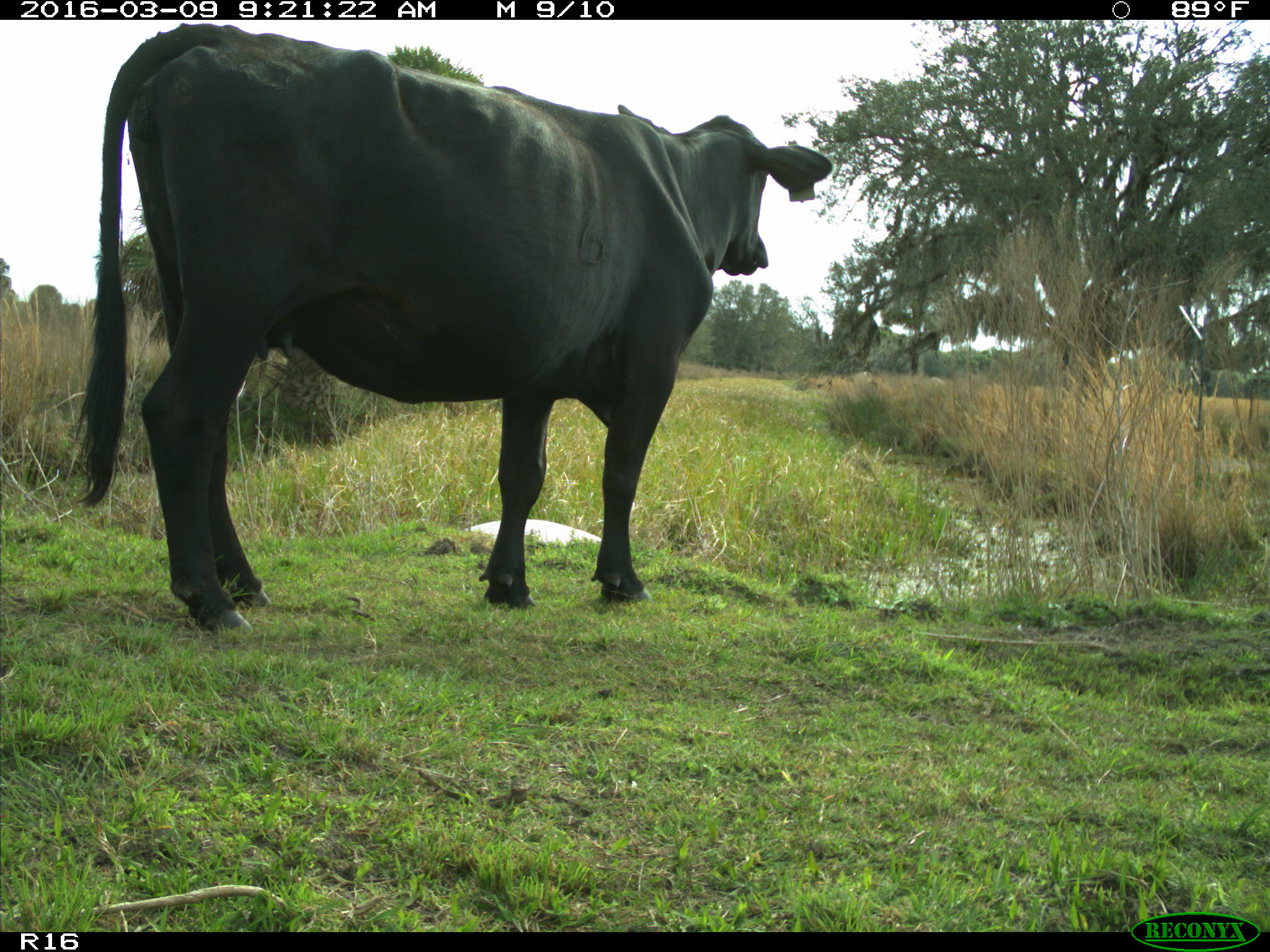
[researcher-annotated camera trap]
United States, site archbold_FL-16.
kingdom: Animalia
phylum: Chordata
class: Mammalia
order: Artiodactyla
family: Bovidae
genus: Bos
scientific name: Bos taurus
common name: domestic cow